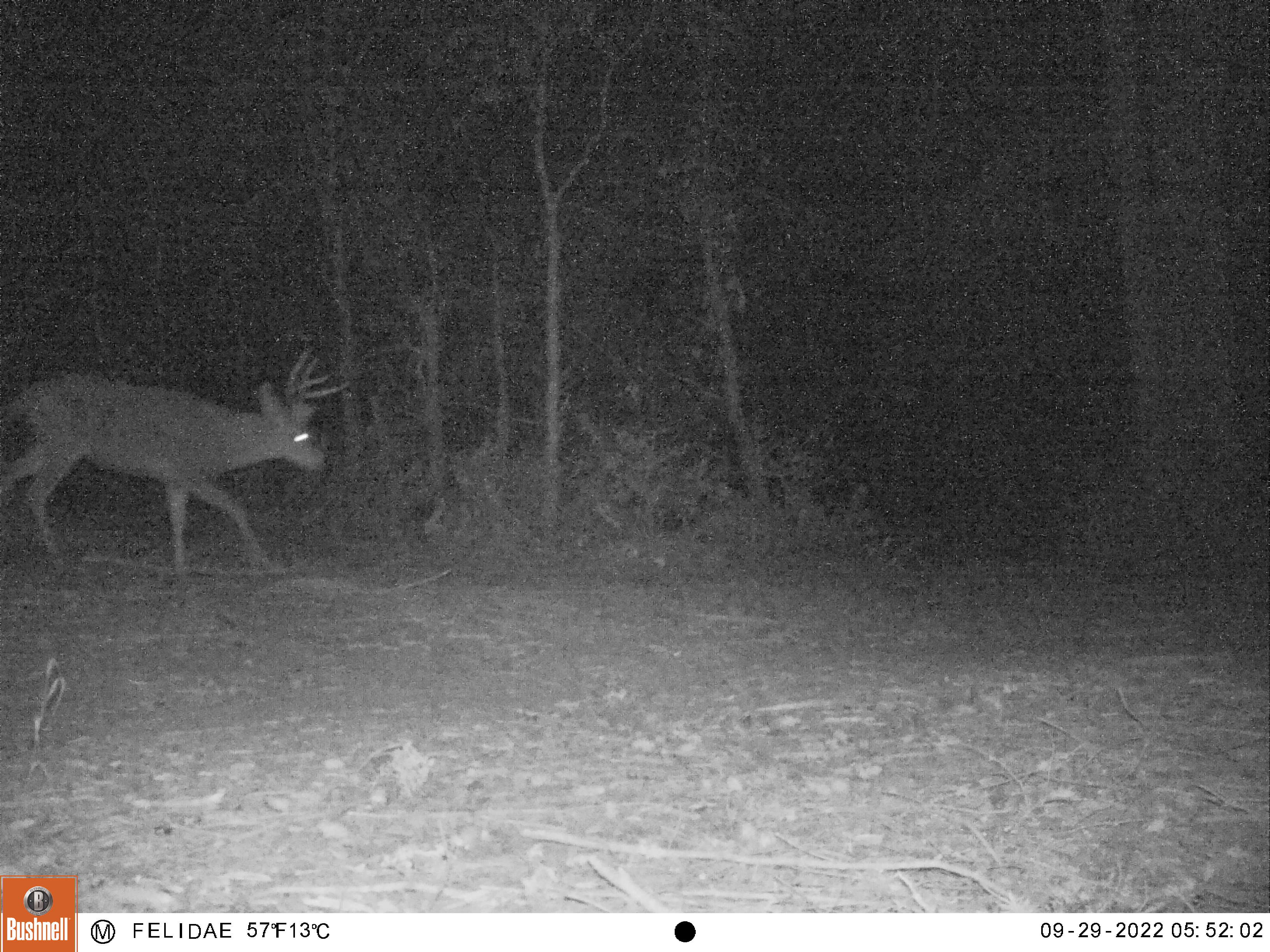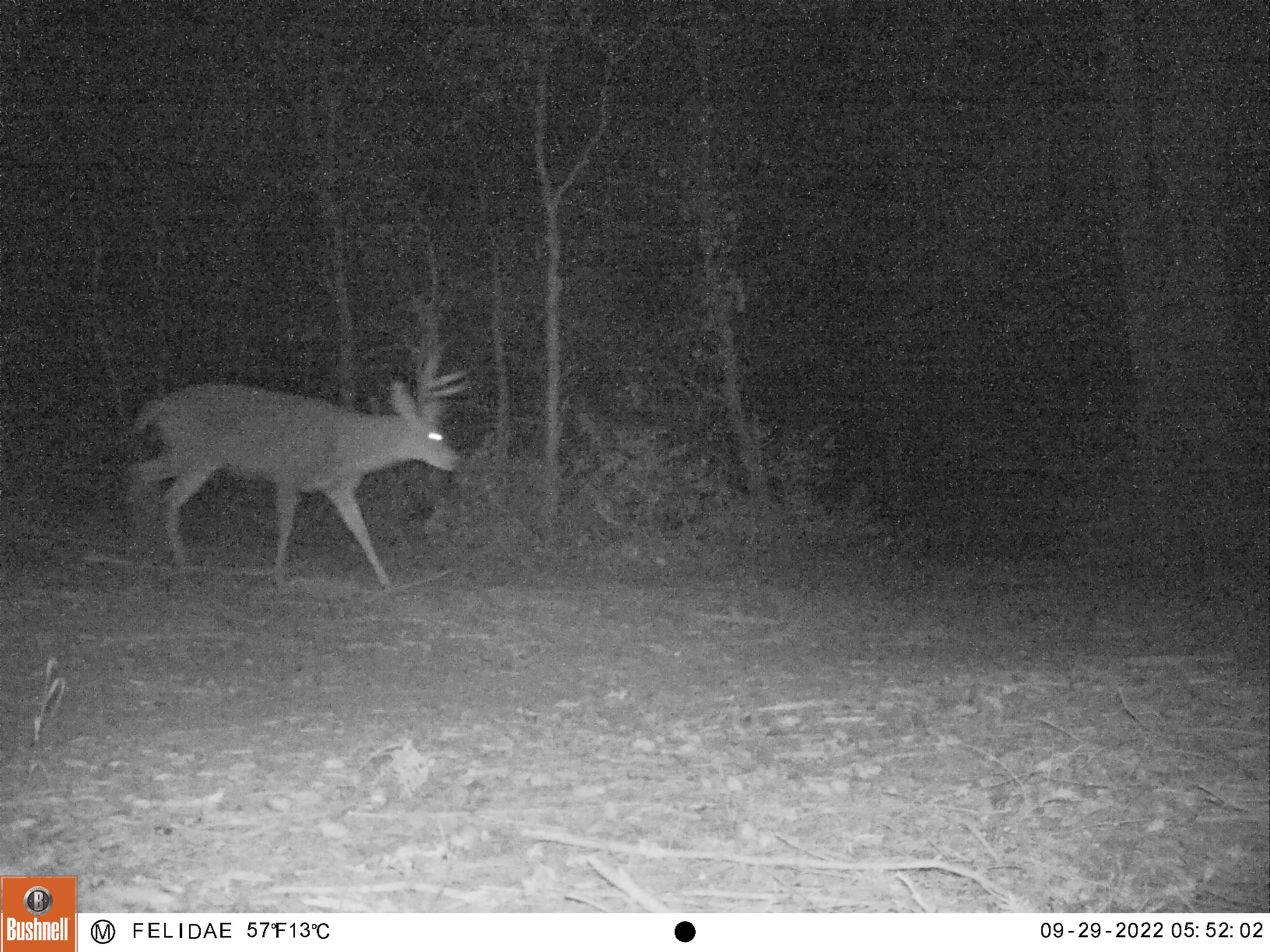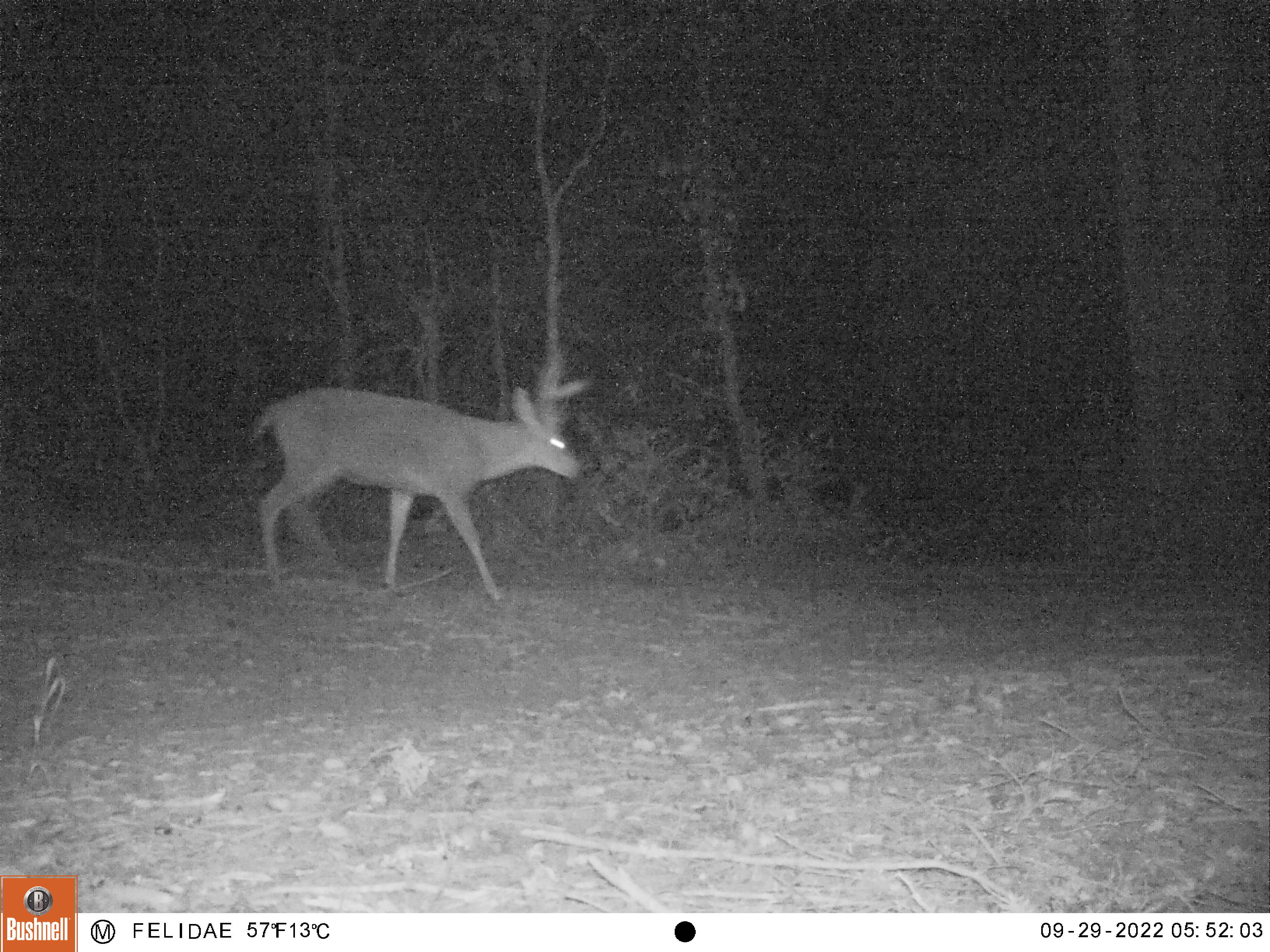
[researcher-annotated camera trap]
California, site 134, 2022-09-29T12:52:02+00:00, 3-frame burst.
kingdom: Animalia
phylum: Chordata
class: Mammalia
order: Artiodactyla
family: Cervidae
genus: Odocoileus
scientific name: Odocoileus hemionus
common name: mule deer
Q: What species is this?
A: Mule deer (Odocoileus hemionus).